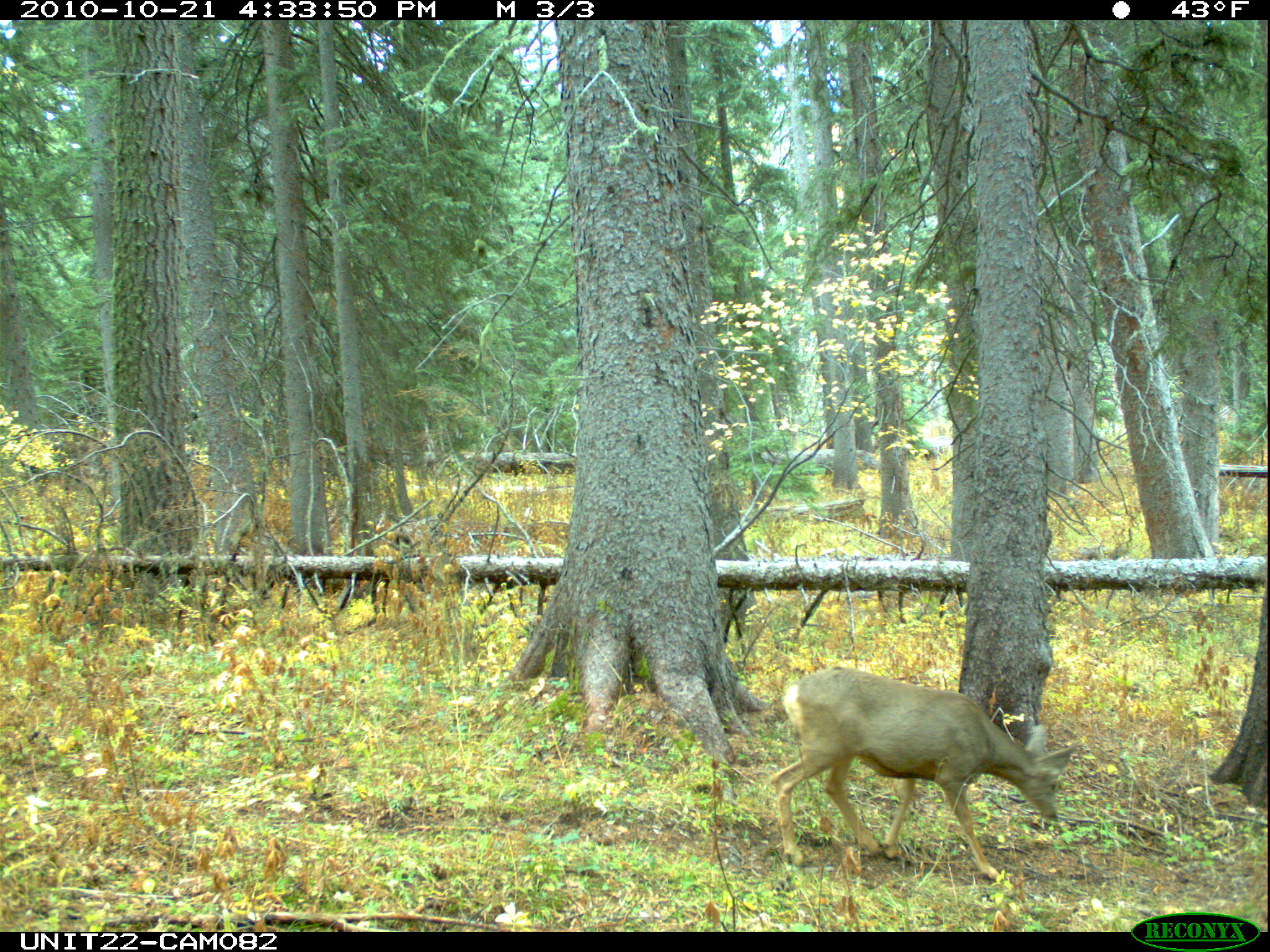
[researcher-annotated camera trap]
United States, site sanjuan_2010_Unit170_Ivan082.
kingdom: Animalia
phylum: Chordata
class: Mammalia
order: Artiodactyla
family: Cervidae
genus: Odocoileus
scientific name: Odocoileus hemionus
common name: mule deer